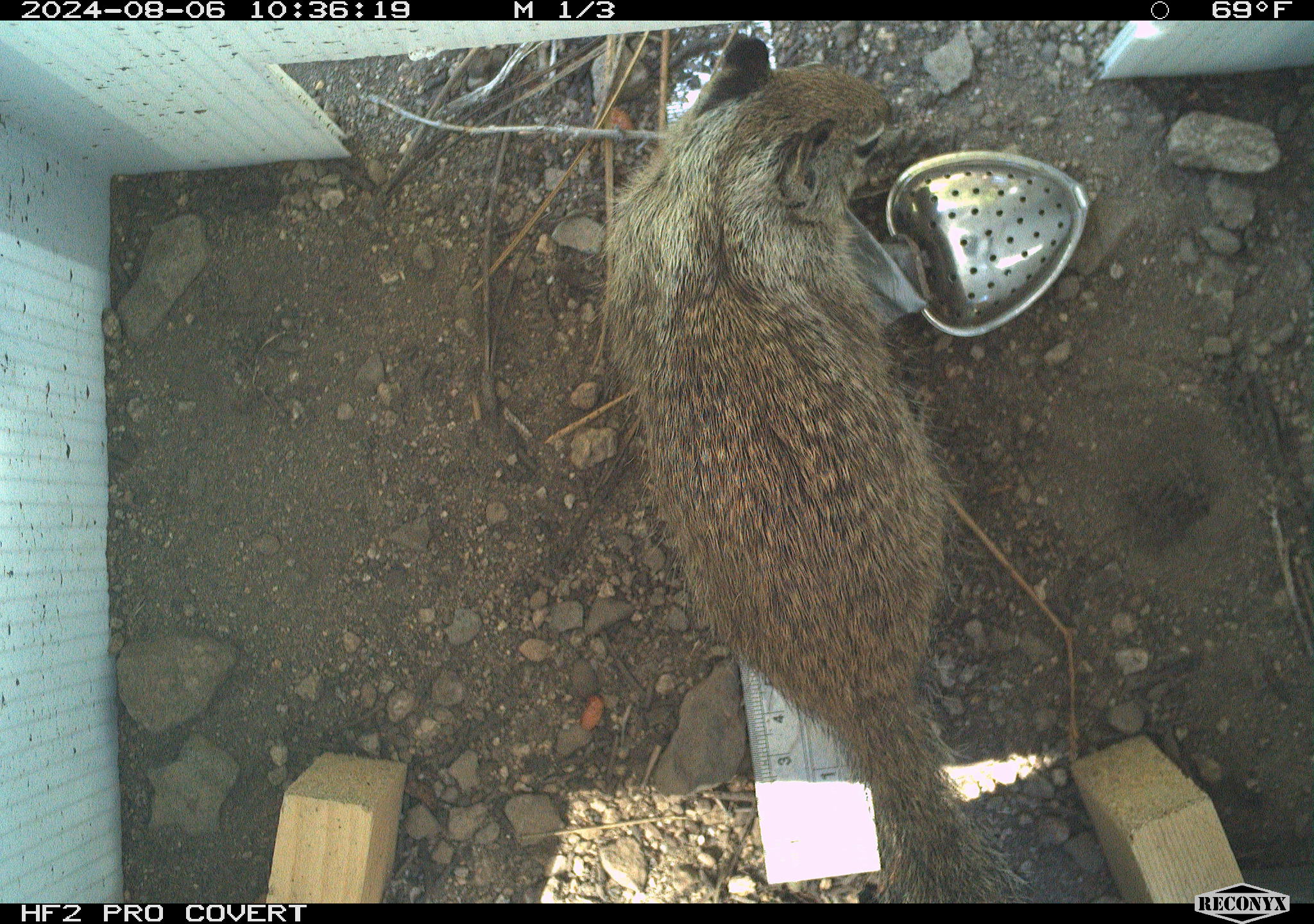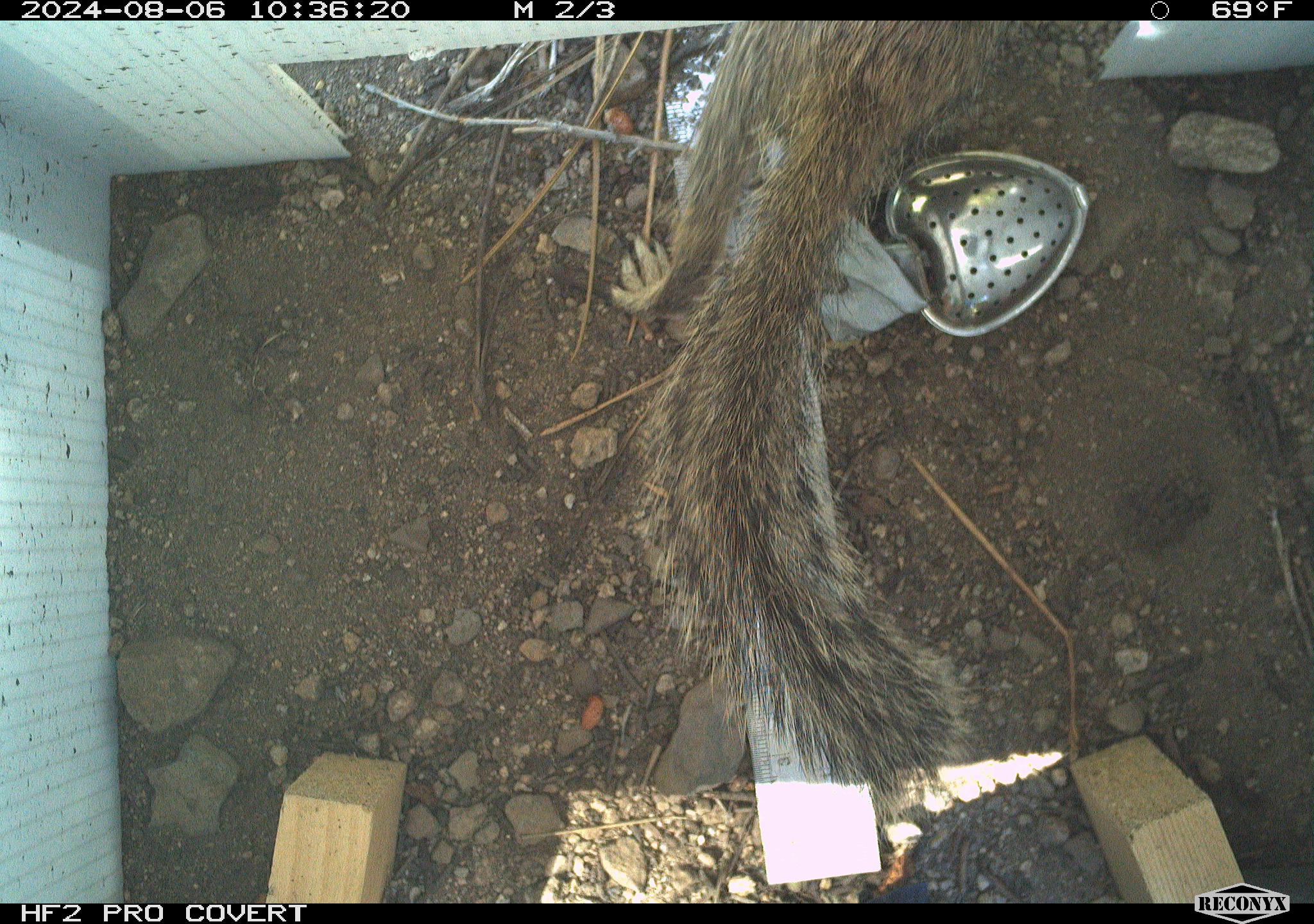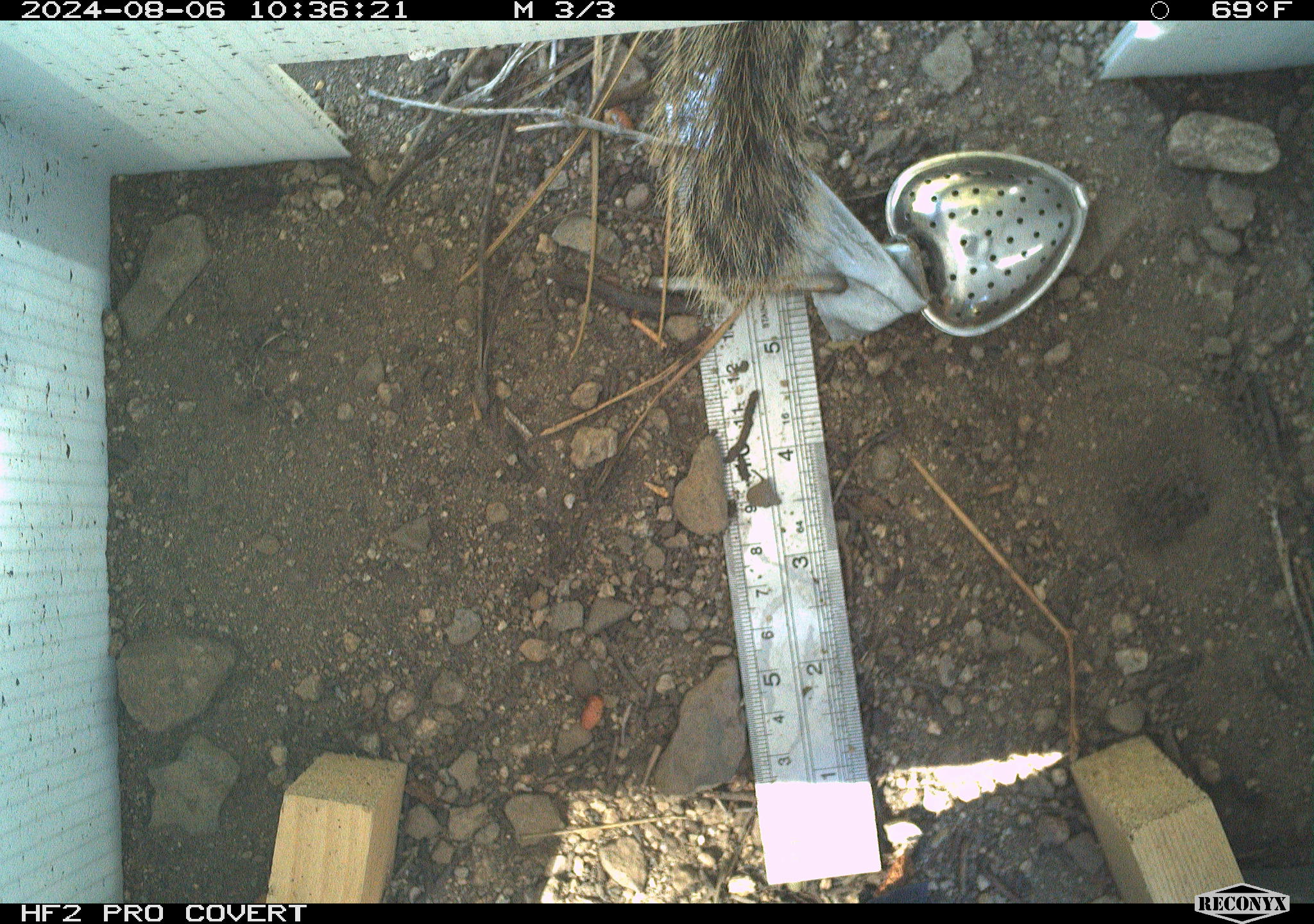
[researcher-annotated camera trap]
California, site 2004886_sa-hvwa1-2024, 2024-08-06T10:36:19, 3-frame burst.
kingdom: Animalia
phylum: Chordata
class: Mammalia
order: Rodentia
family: Sciuridae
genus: Otospermophilus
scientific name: Otospermophilus beecheyi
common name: california ground squirrel